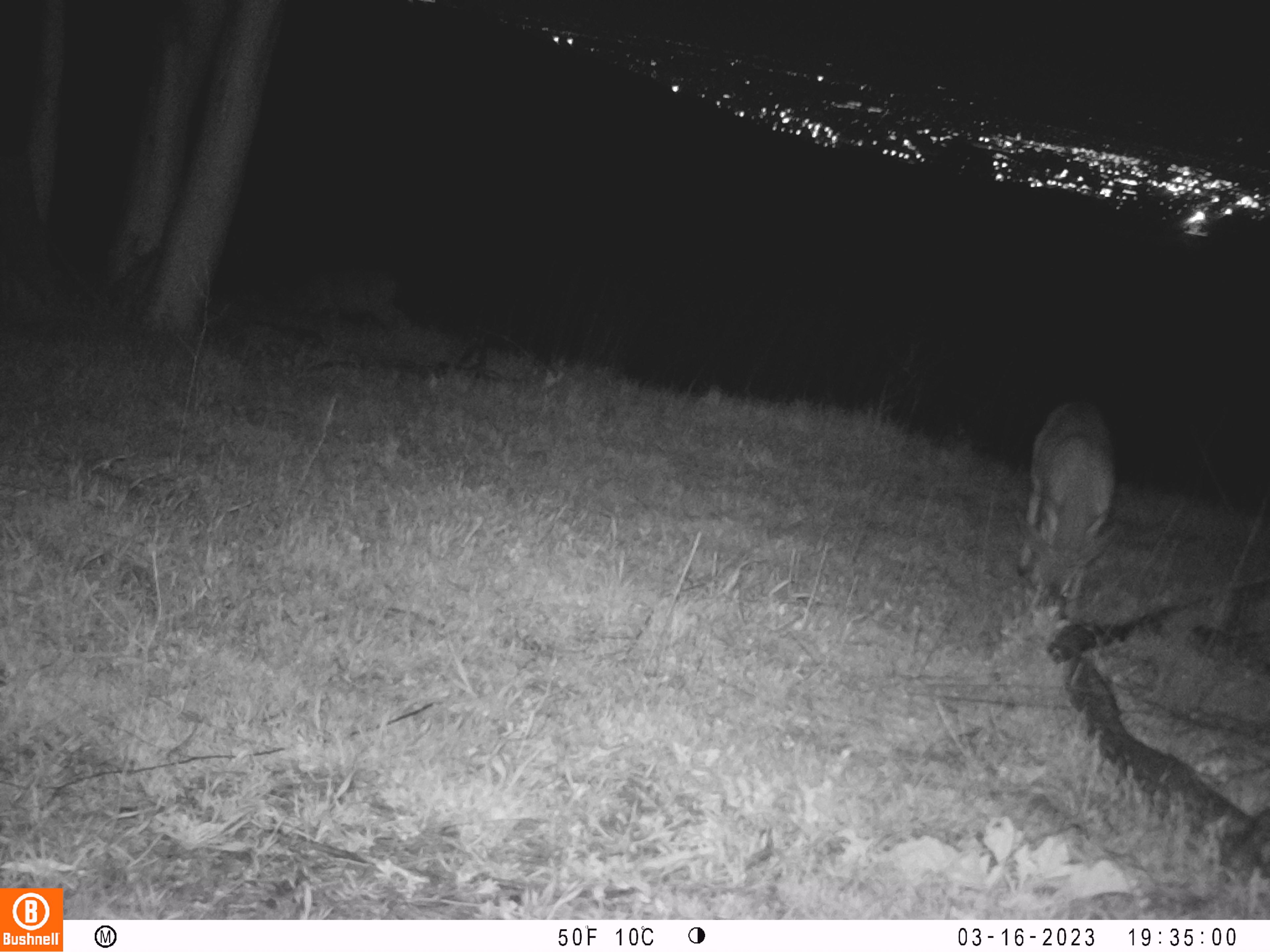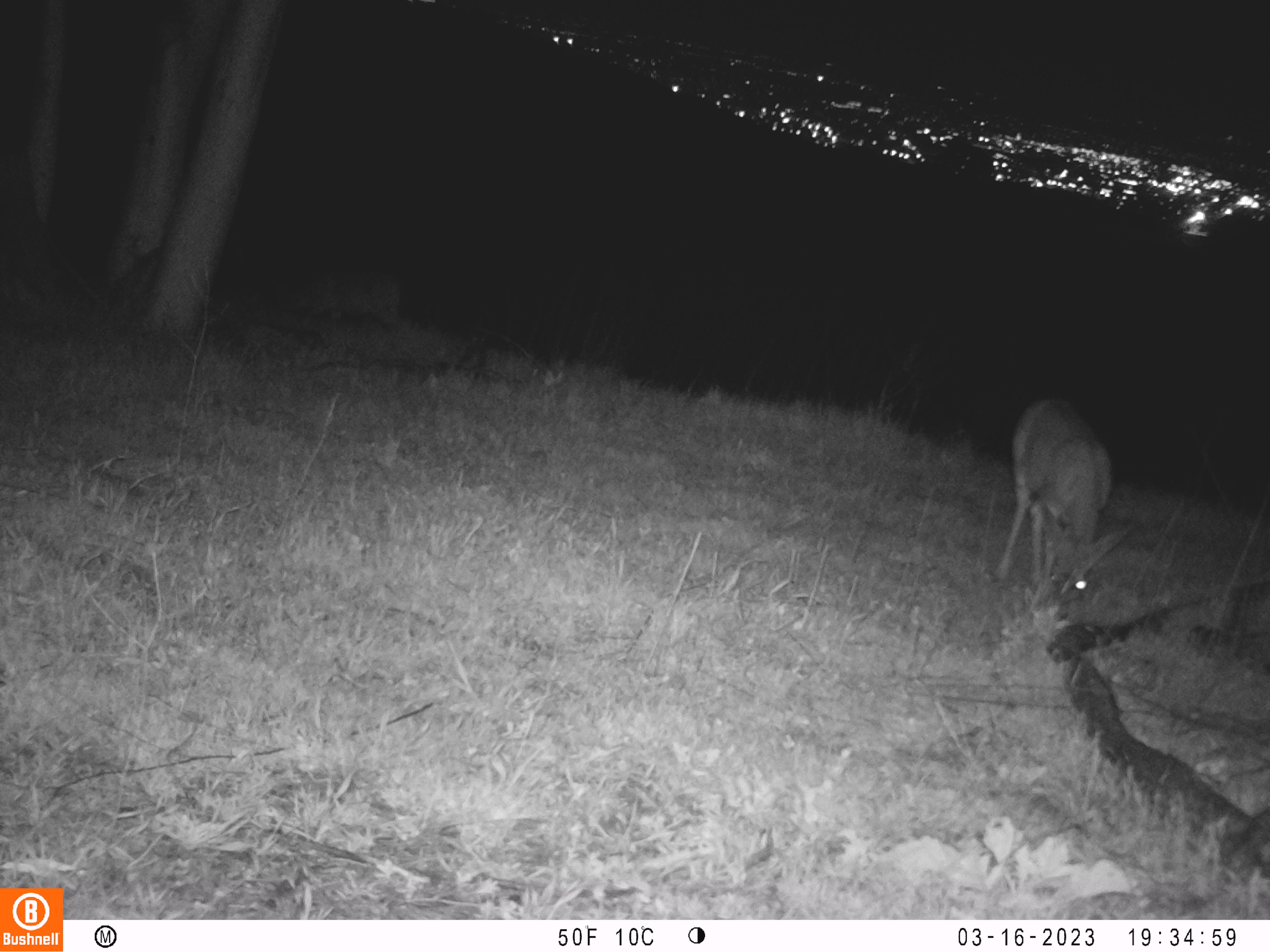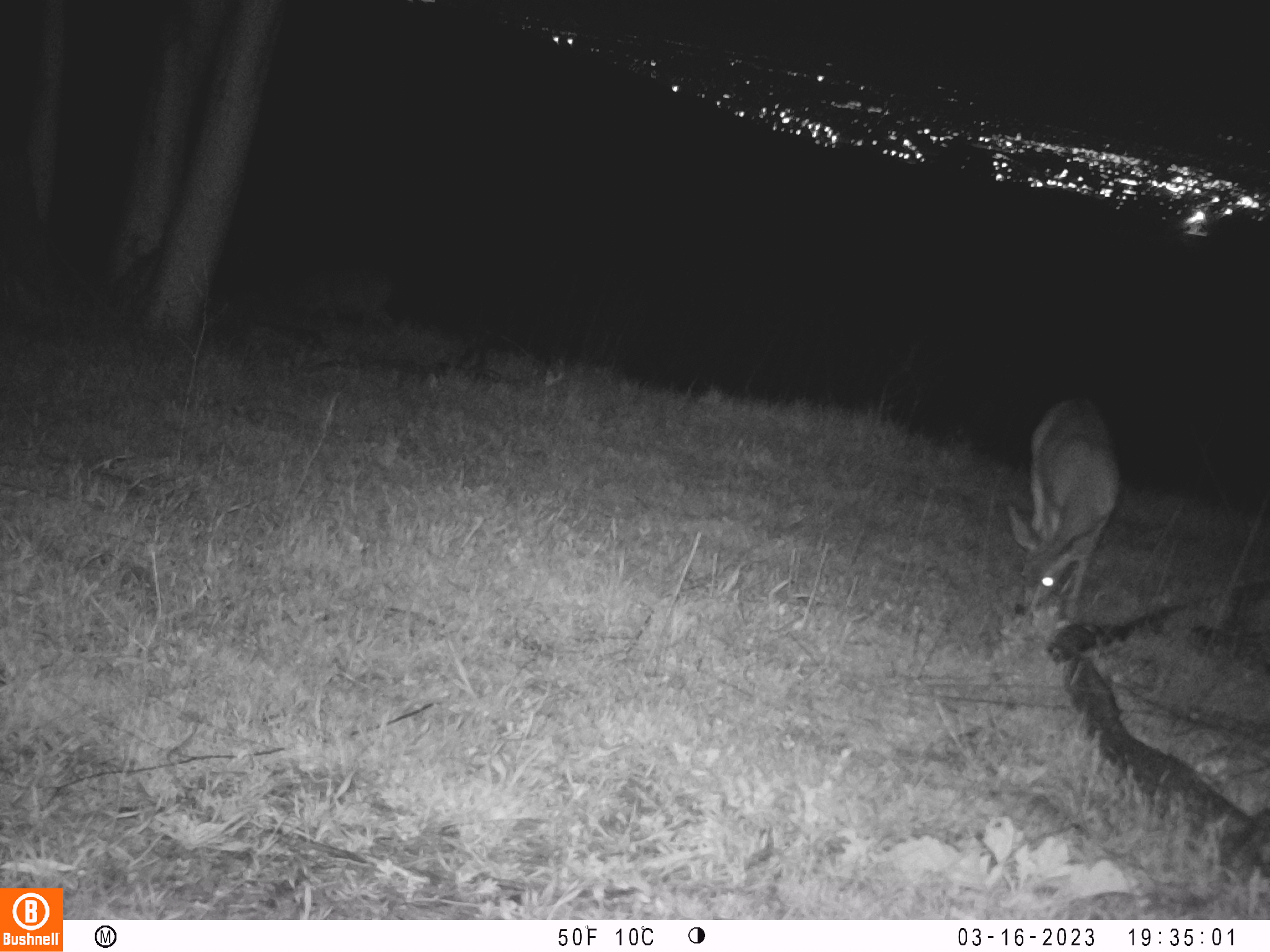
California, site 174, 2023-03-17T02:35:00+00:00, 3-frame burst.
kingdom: Animalia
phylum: Chordata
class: Mammalia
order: Artiodactyla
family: Cervidae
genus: Odocoileus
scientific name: Odocoileus hemionus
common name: mule deer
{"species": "mule deer (Odocoileus hemionus)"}